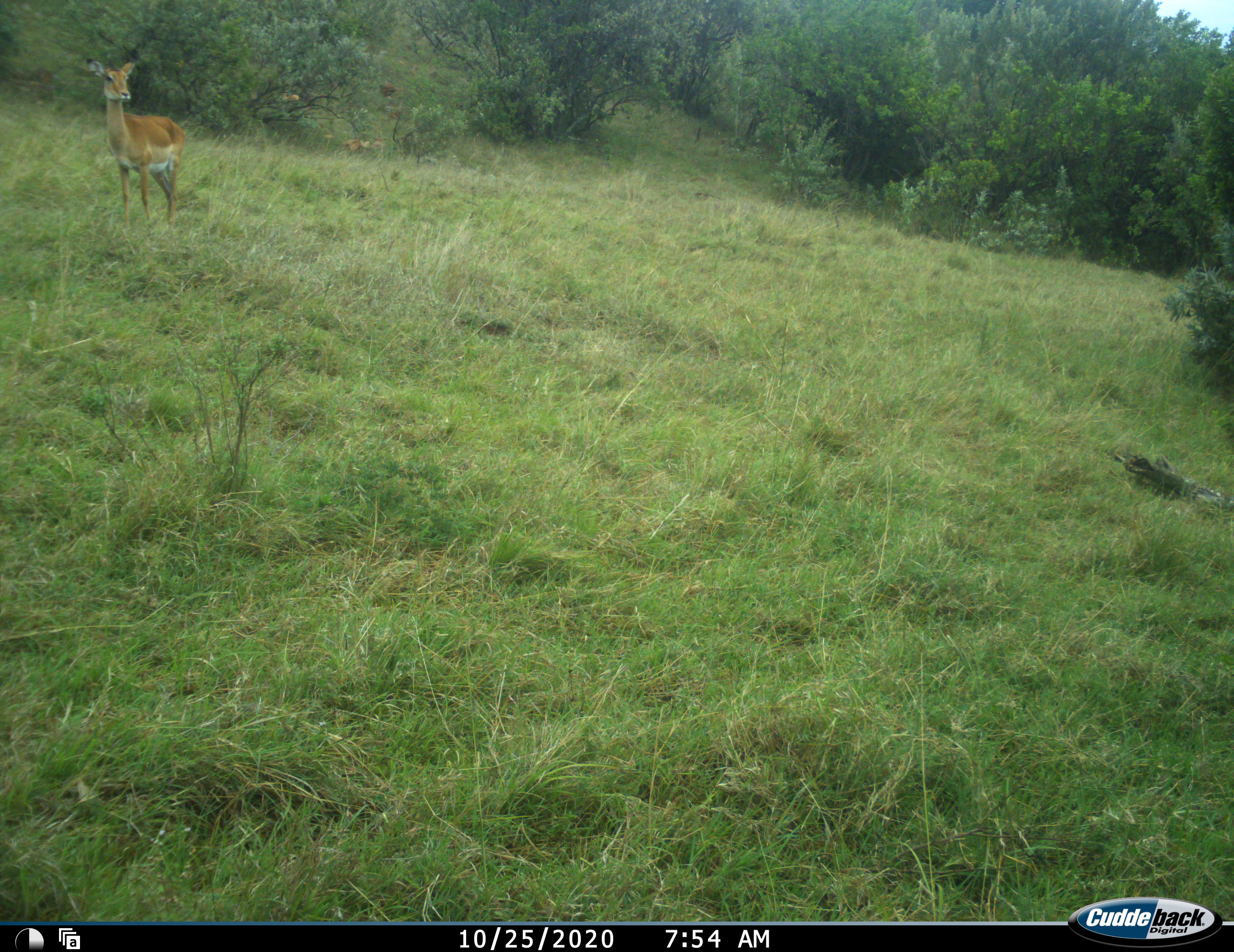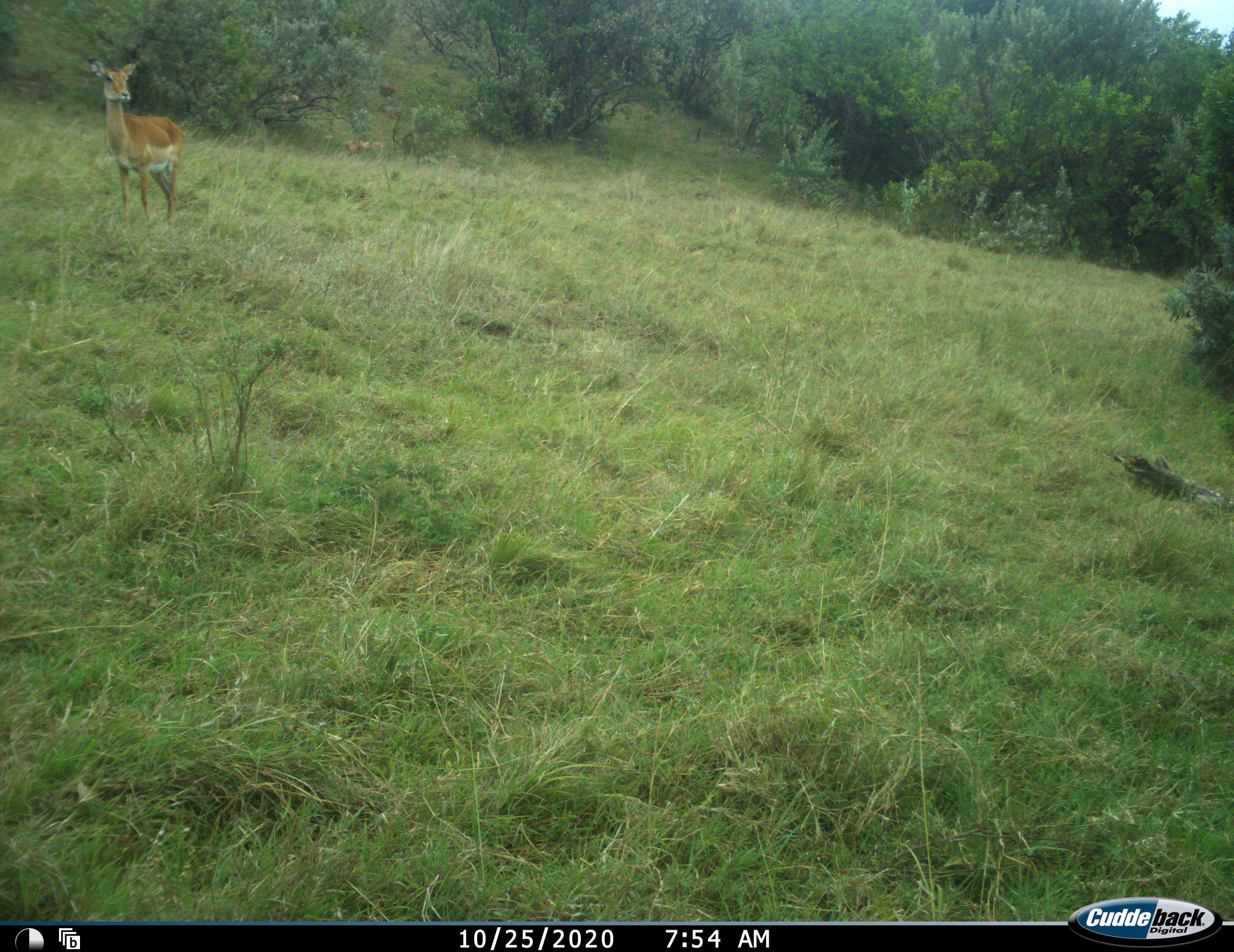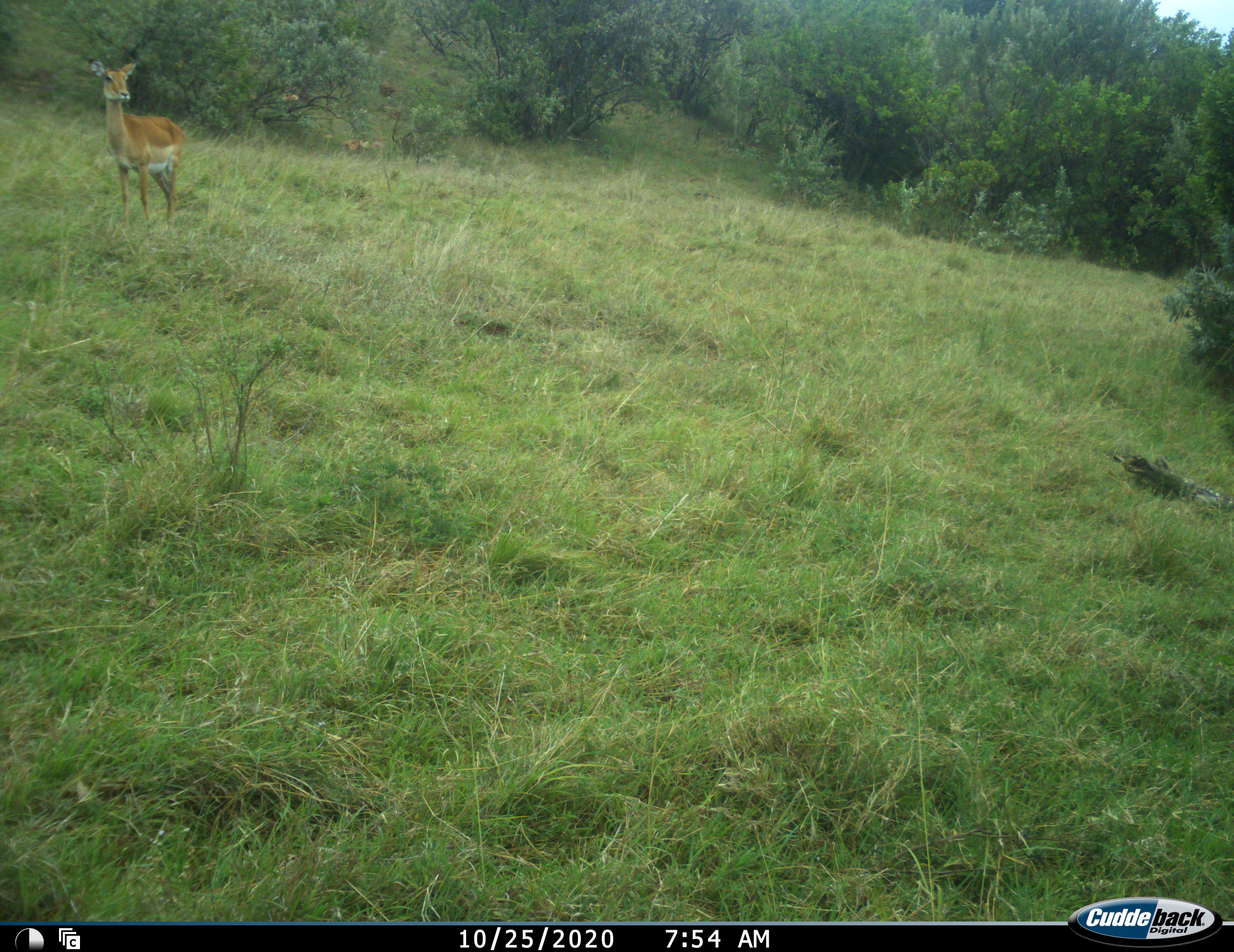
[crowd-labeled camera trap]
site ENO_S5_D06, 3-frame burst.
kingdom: Animalia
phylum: Chordata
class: Mammalia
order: Artiodactyla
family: Bovidae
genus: Aepyceros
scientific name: Aepyceros melampus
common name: impala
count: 1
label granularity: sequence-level